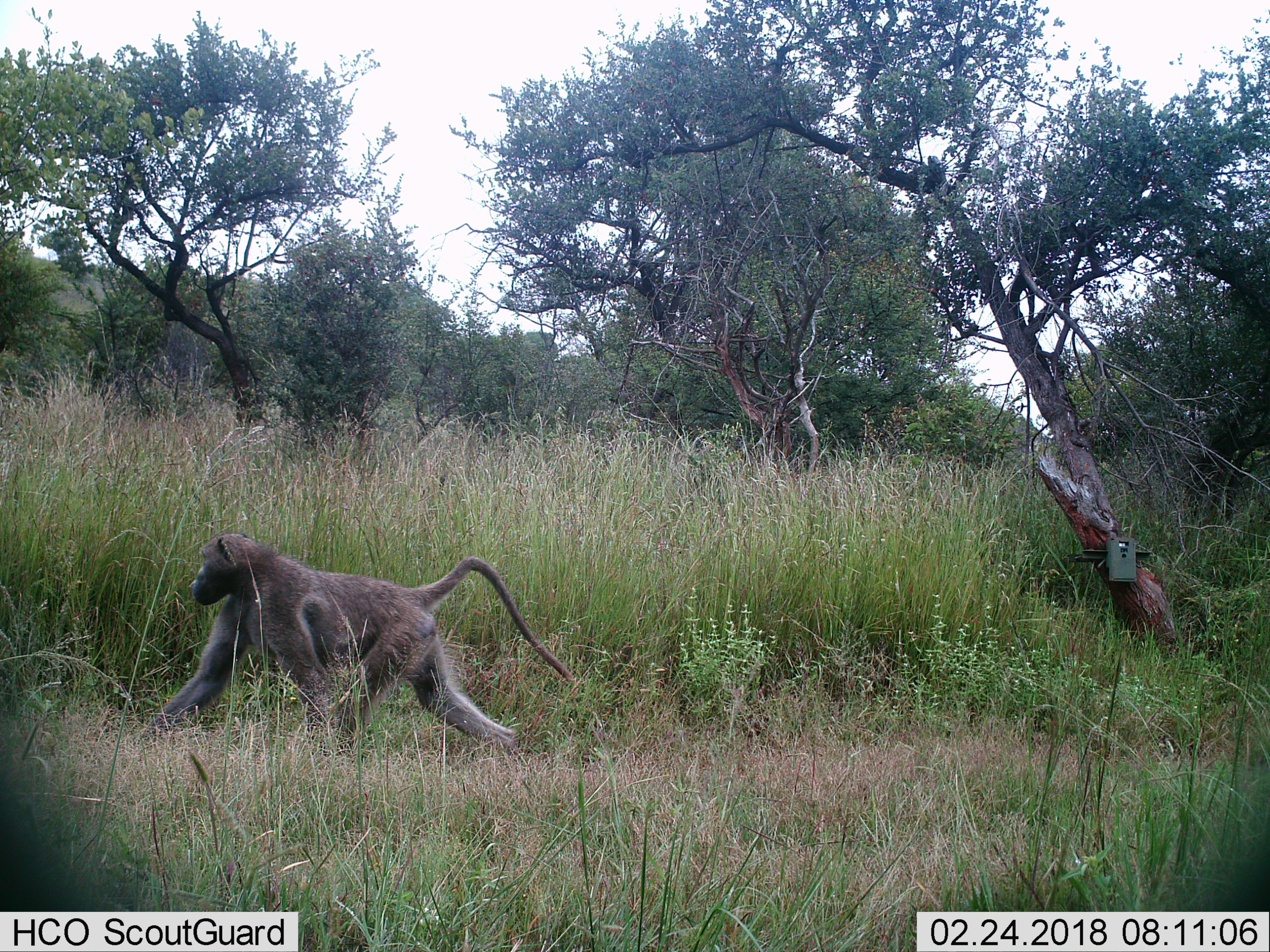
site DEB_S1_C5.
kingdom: Animalia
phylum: Chordata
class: Mammalia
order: Primates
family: Cercopithecidae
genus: Papio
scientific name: Papio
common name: baboon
Baboon (Papio), count 1. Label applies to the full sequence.